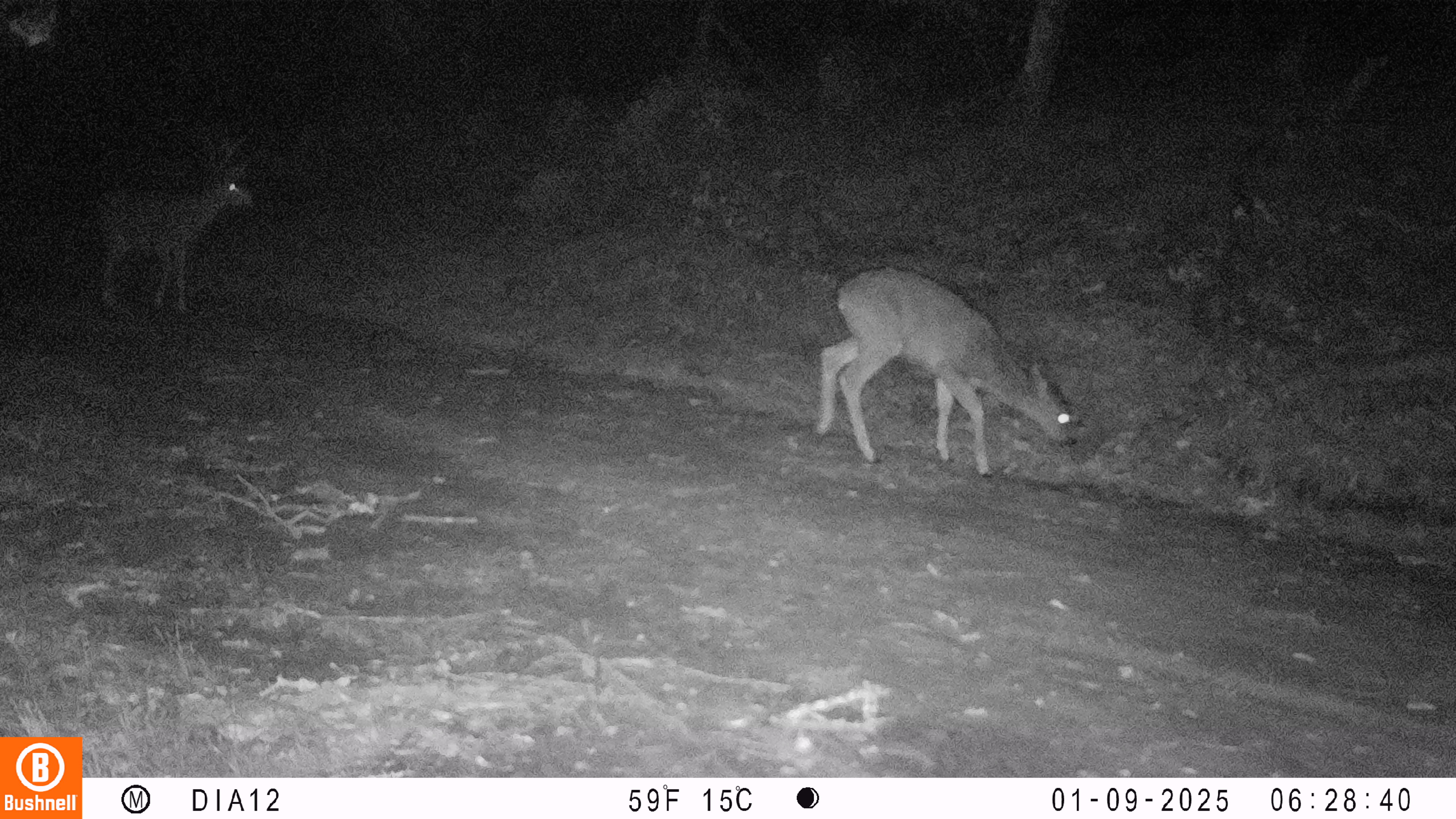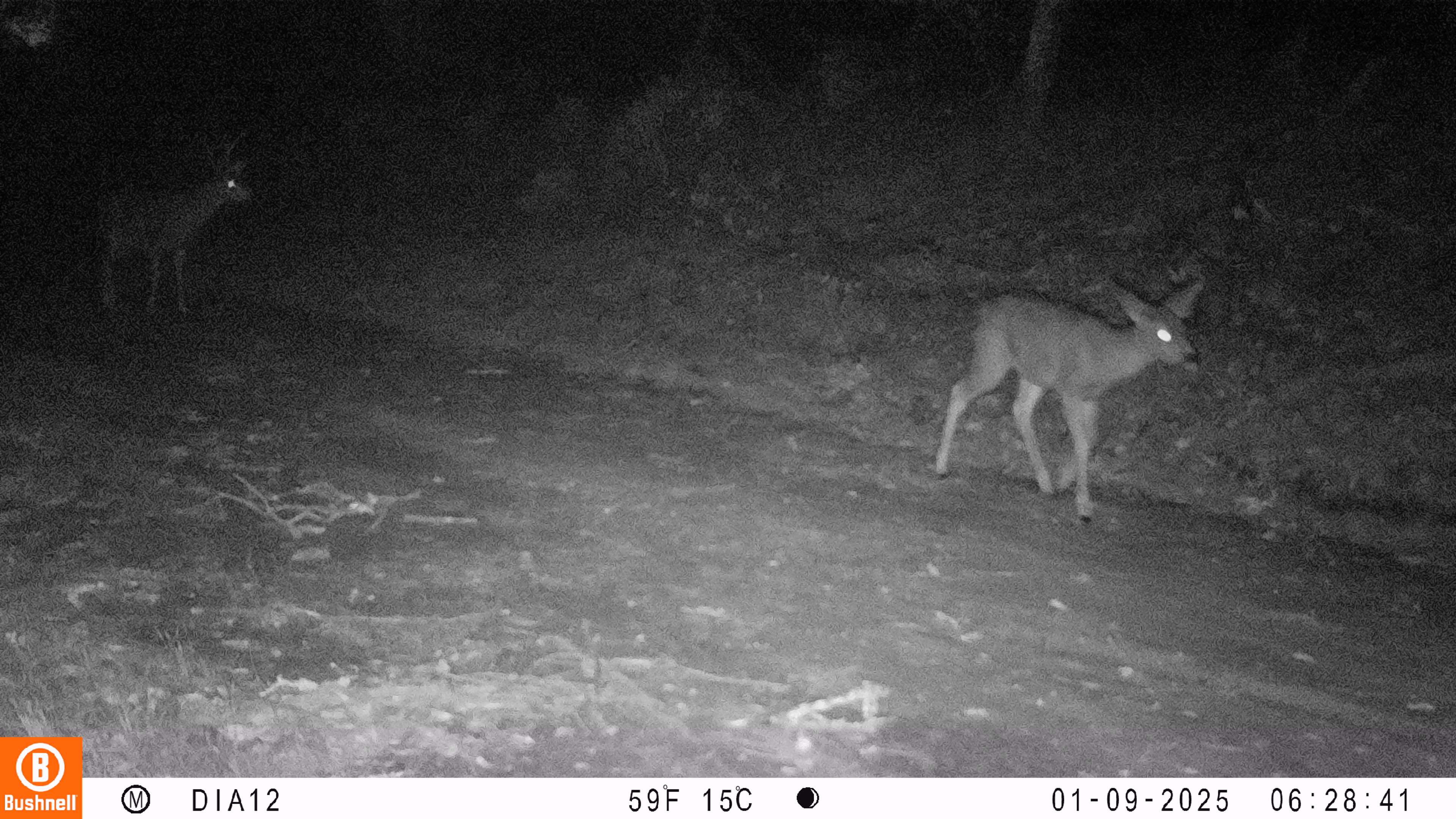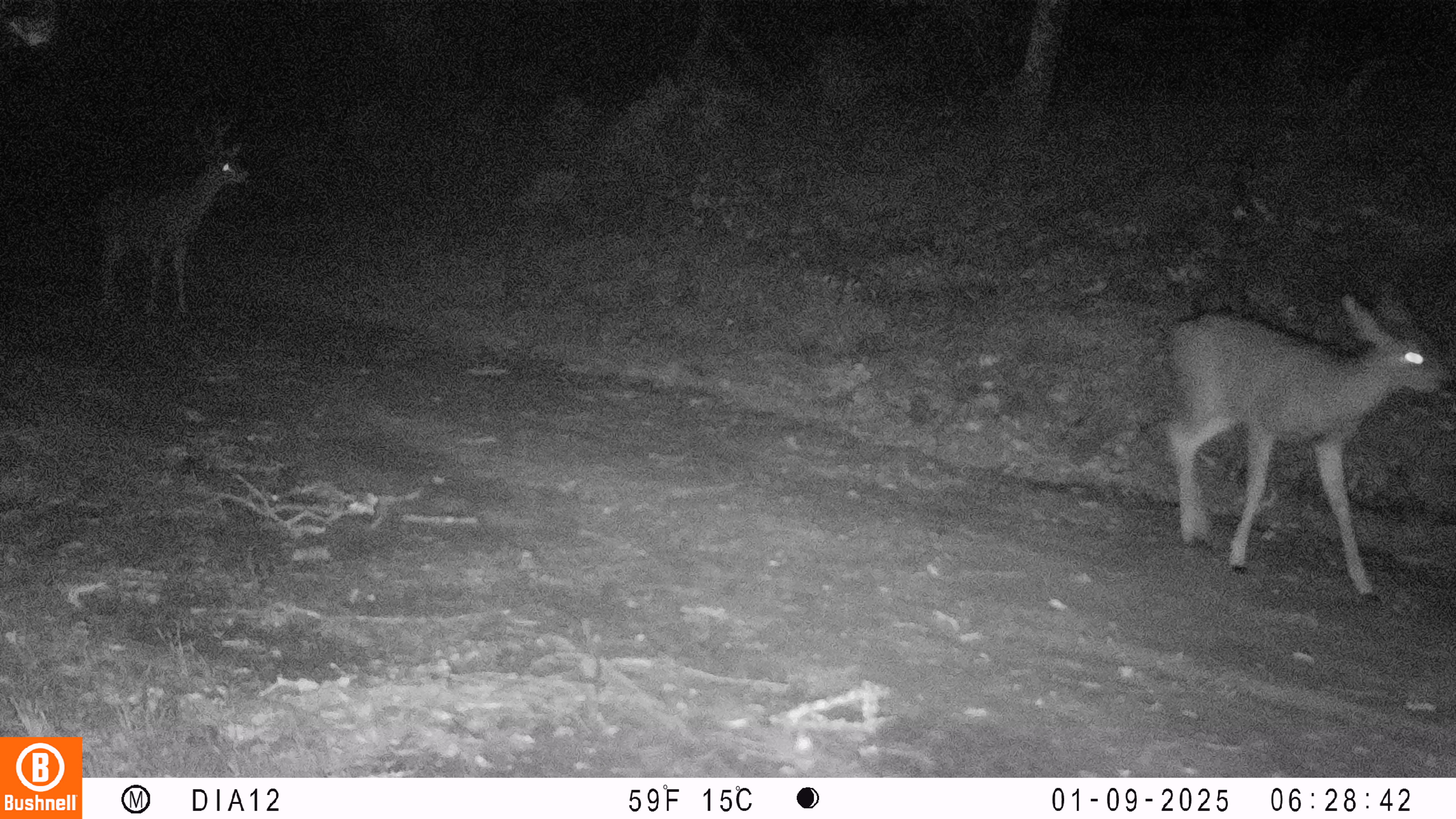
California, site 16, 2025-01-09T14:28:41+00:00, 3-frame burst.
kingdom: Animalia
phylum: Chordata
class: Mammalia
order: Artiodactyla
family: Cervidae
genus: Odocoileus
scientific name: Odocoileus hemionus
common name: mule deer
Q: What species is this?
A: Mule deer (Odocoileus hemionus).